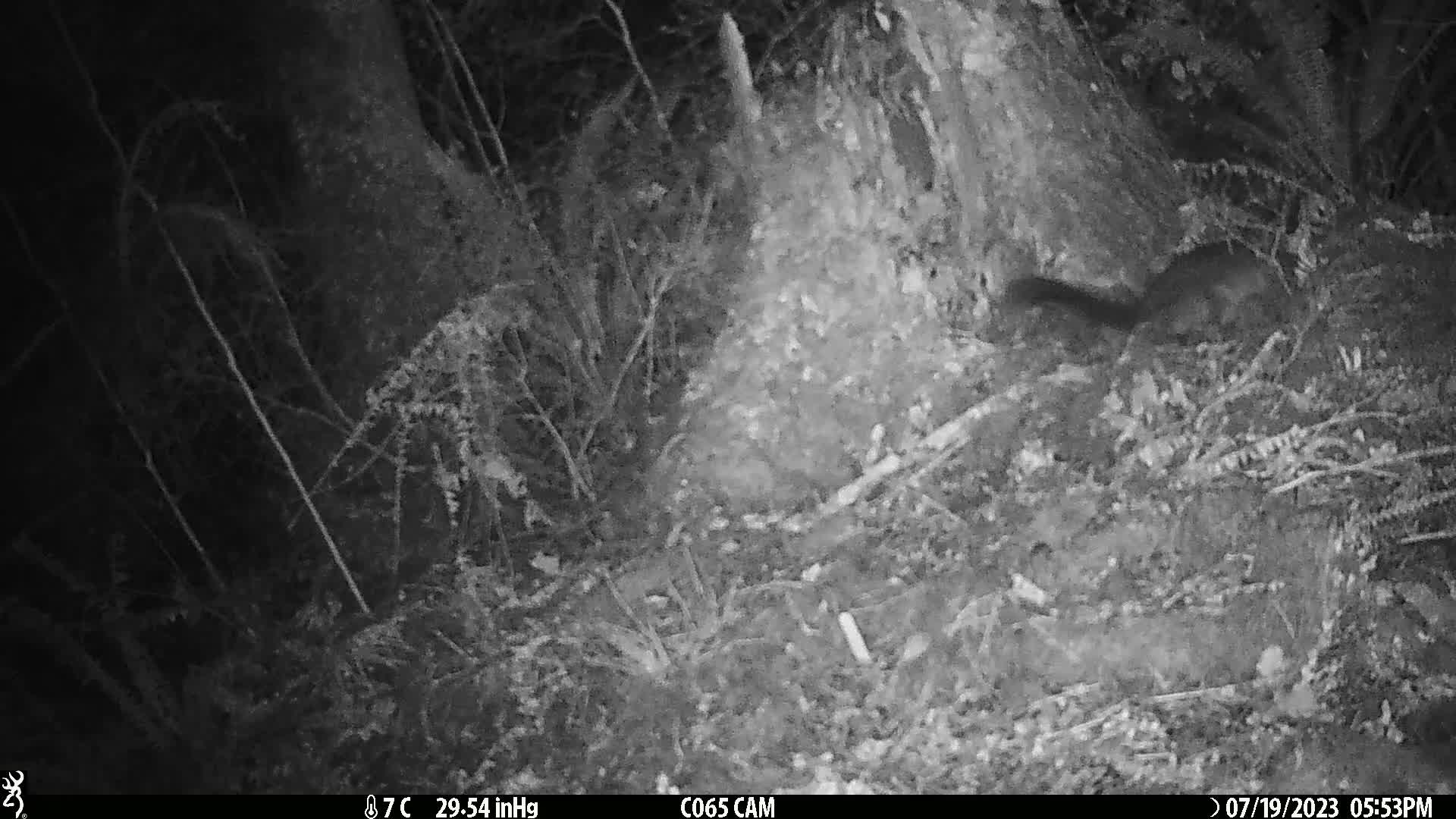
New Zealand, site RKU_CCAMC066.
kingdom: Animalia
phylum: Chordata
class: Mammalia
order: Diprotodontia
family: Phalangeridae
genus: Trichosurus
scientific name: Trichosurus vulpecula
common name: common brushtail possum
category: possum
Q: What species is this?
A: Possum (common brushtail possum) (Trichosurus vulpecula).